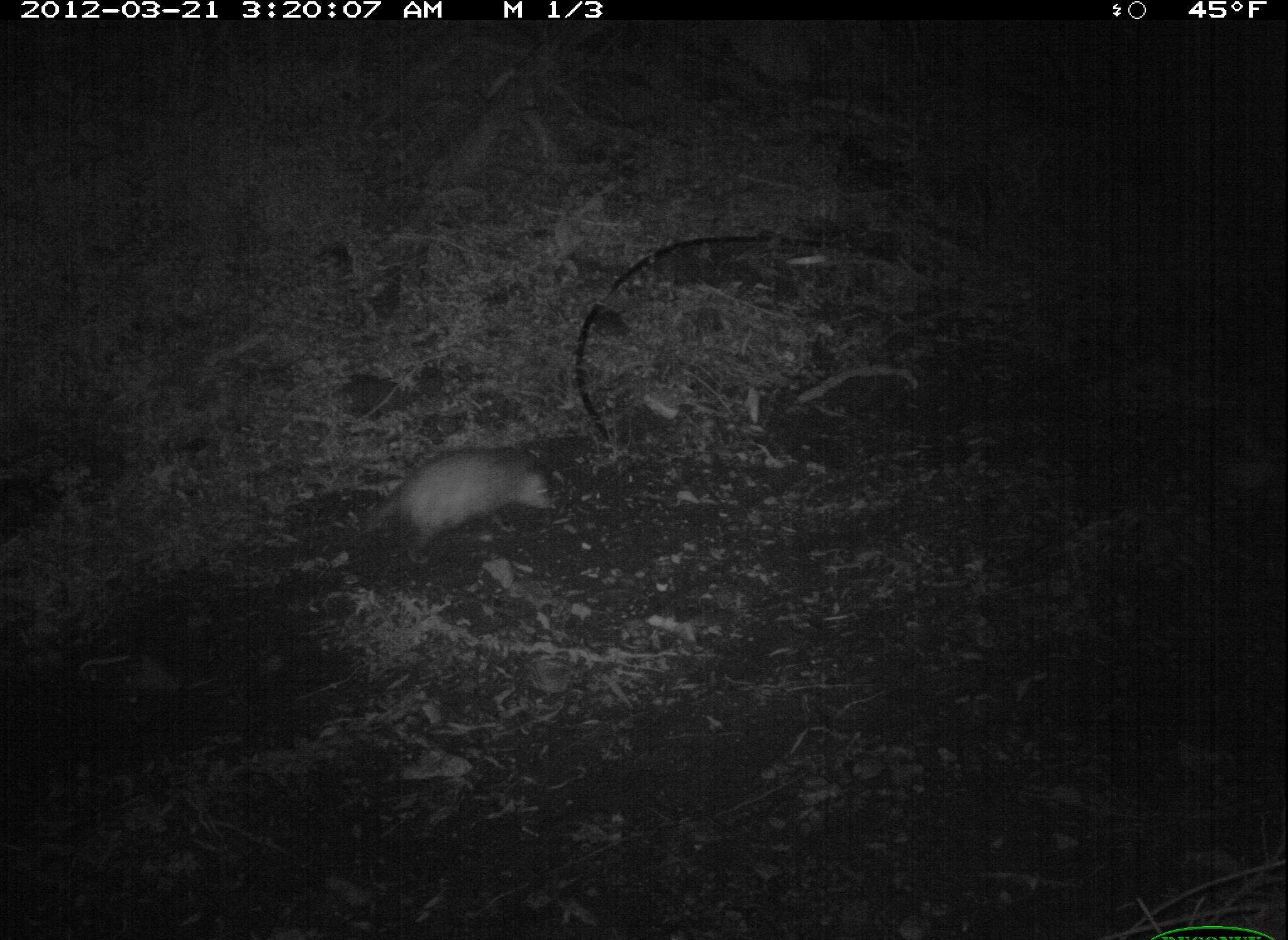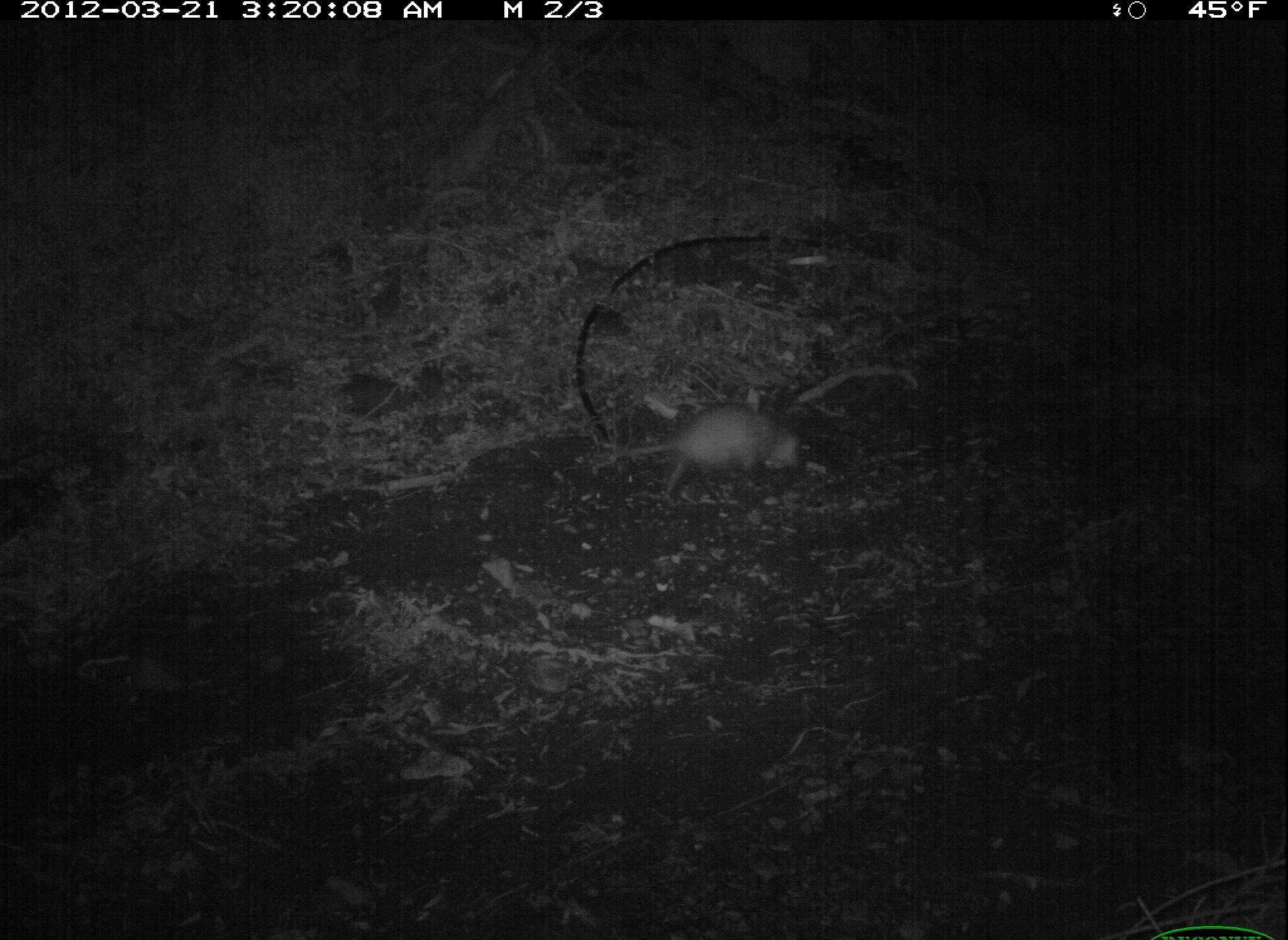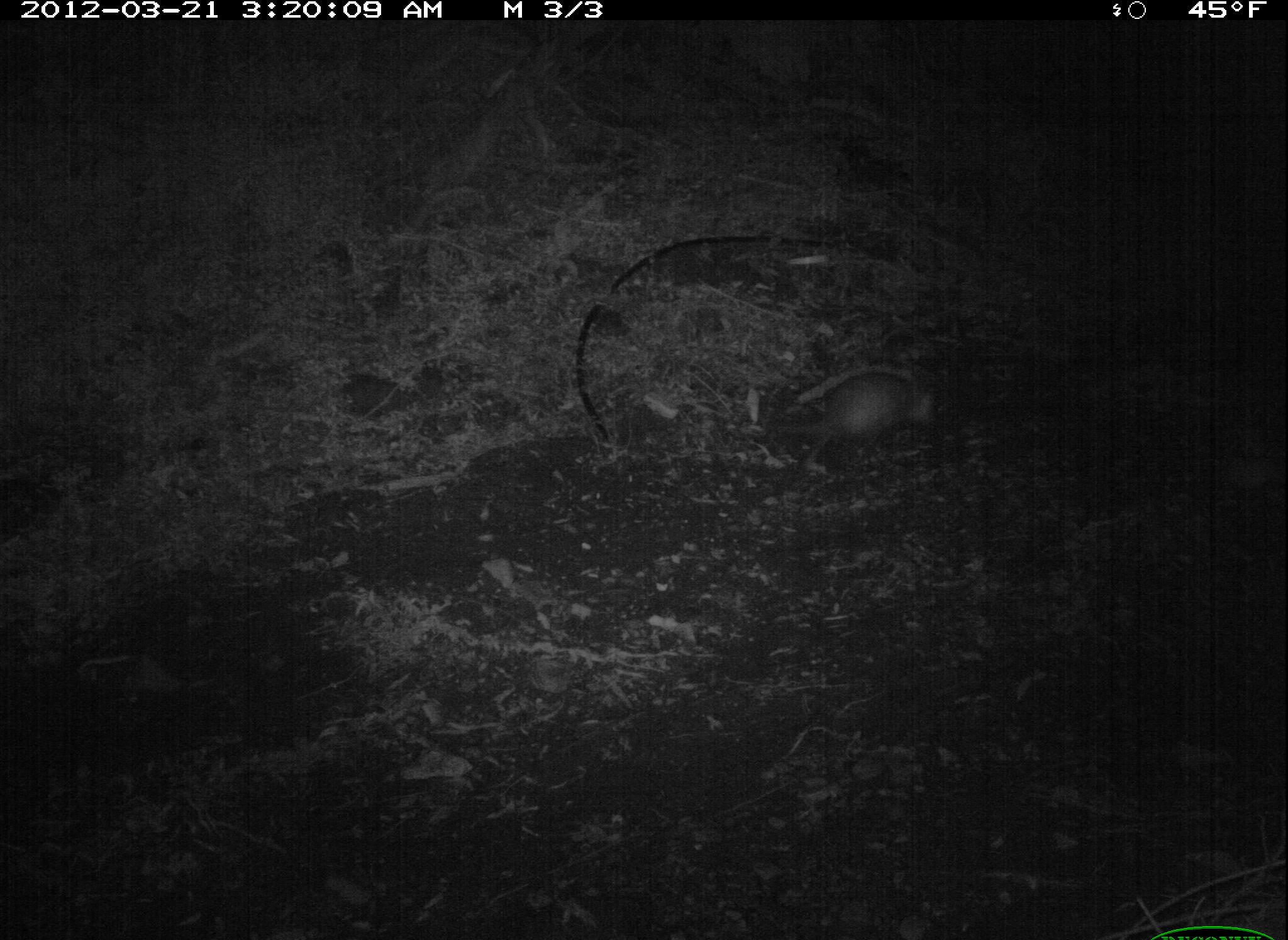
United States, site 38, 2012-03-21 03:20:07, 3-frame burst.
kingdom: Animalia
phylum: Chordata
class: Mammalia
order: Didelphimorphia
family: Didelphidae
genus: Didelphis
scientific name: Didelphis virginiana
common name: virginia opossum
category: opossum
Opossum (virginia opossum) (Didelphis virginiana).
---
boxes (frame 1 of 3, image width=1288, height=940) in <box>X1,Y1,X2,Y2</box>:
opossum: <box>328,449,570,573</box>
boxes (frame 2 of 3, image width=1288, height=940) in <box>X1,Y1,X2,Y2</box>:
opossum: <box>597,396,816,512</box>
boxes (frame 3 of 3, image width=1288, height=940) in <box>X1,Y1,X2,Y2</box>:
opossum: <box>729,362,956,469</box>